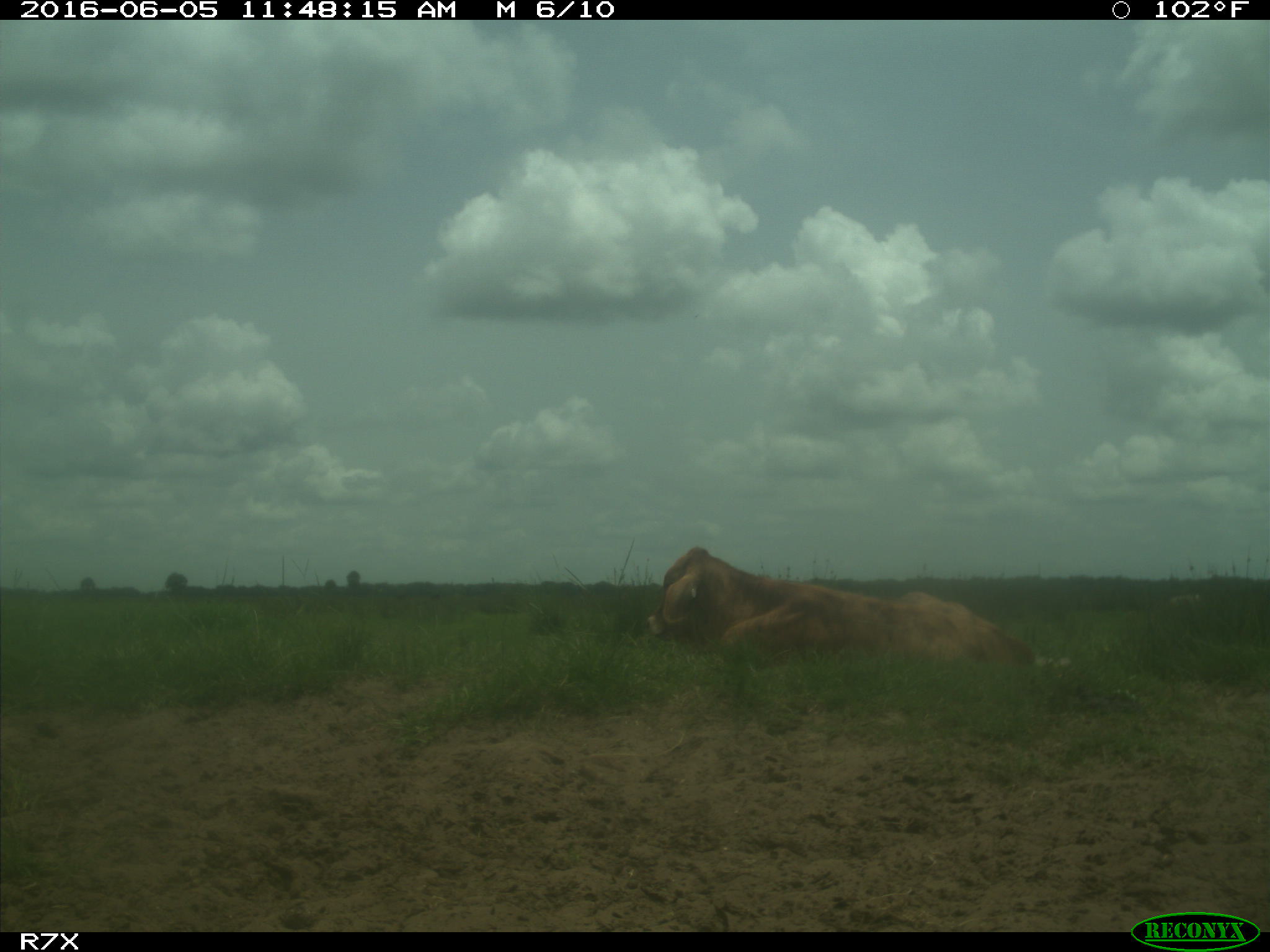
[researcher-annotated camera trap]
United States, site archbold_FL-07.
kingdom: Animalia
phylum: Chordata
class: Mammalia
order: Artiodactyla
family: Bovidae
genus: Bos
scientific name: Bos taurus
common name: domestic cow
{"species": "Bos taurus (domestic cow)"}